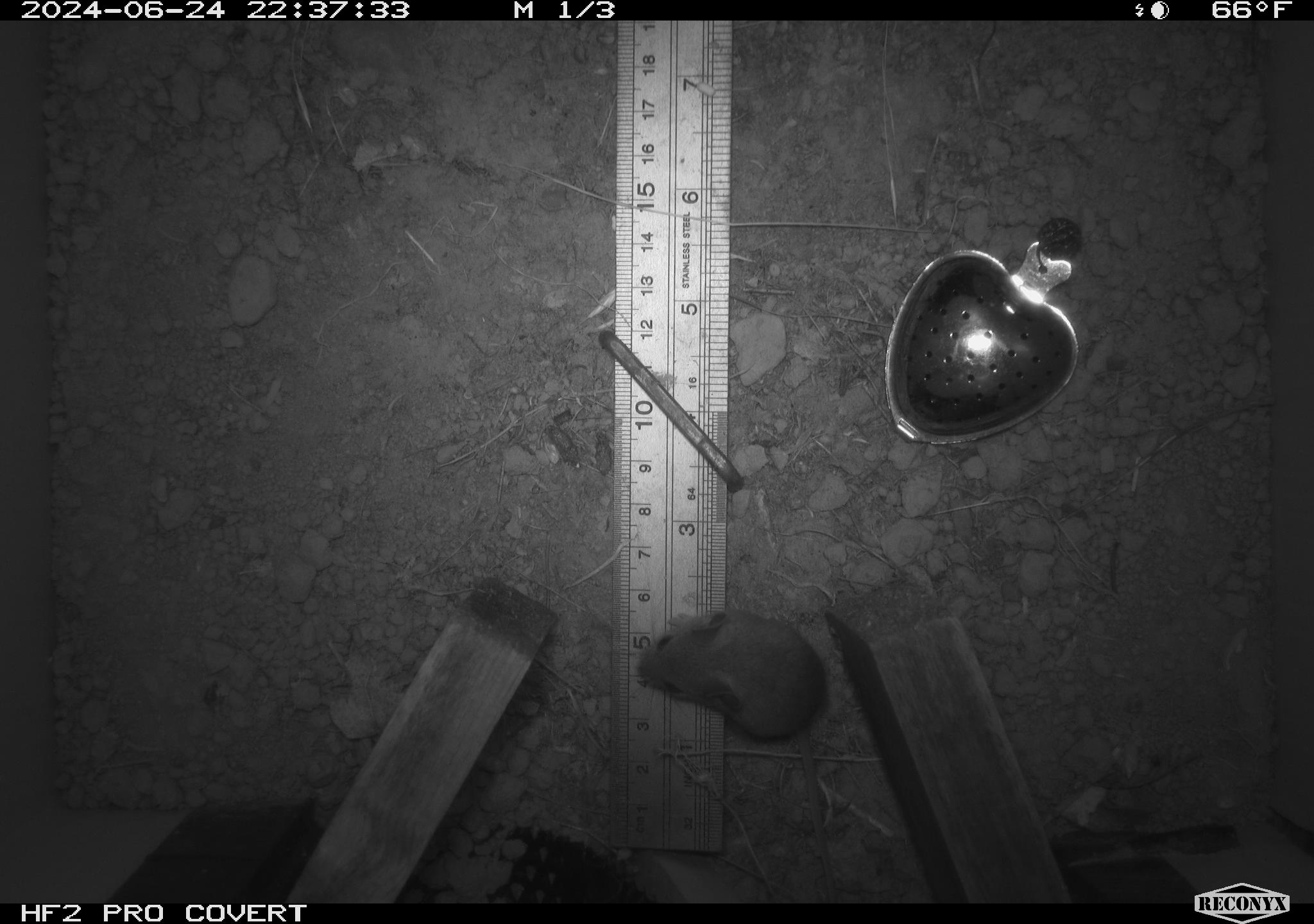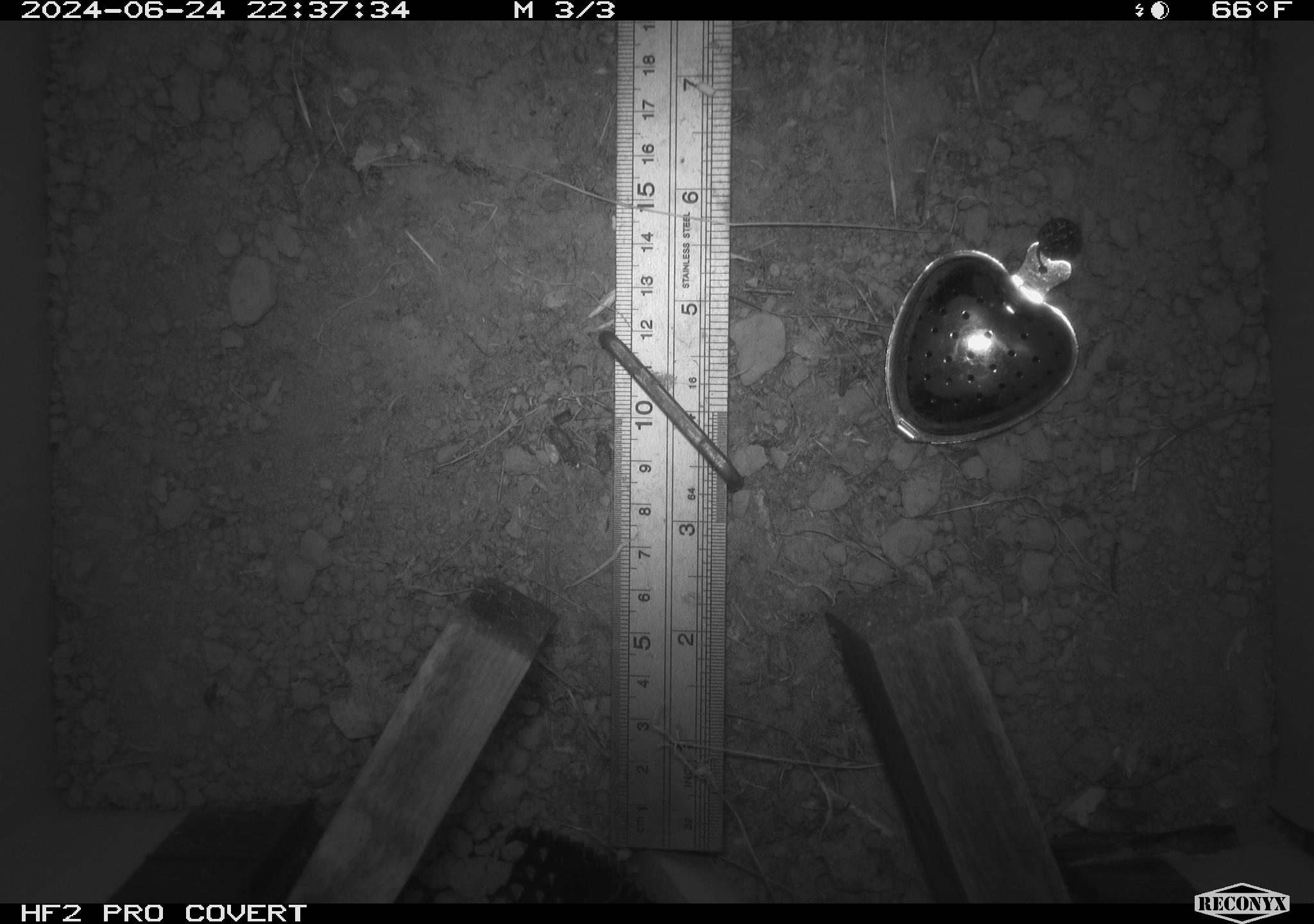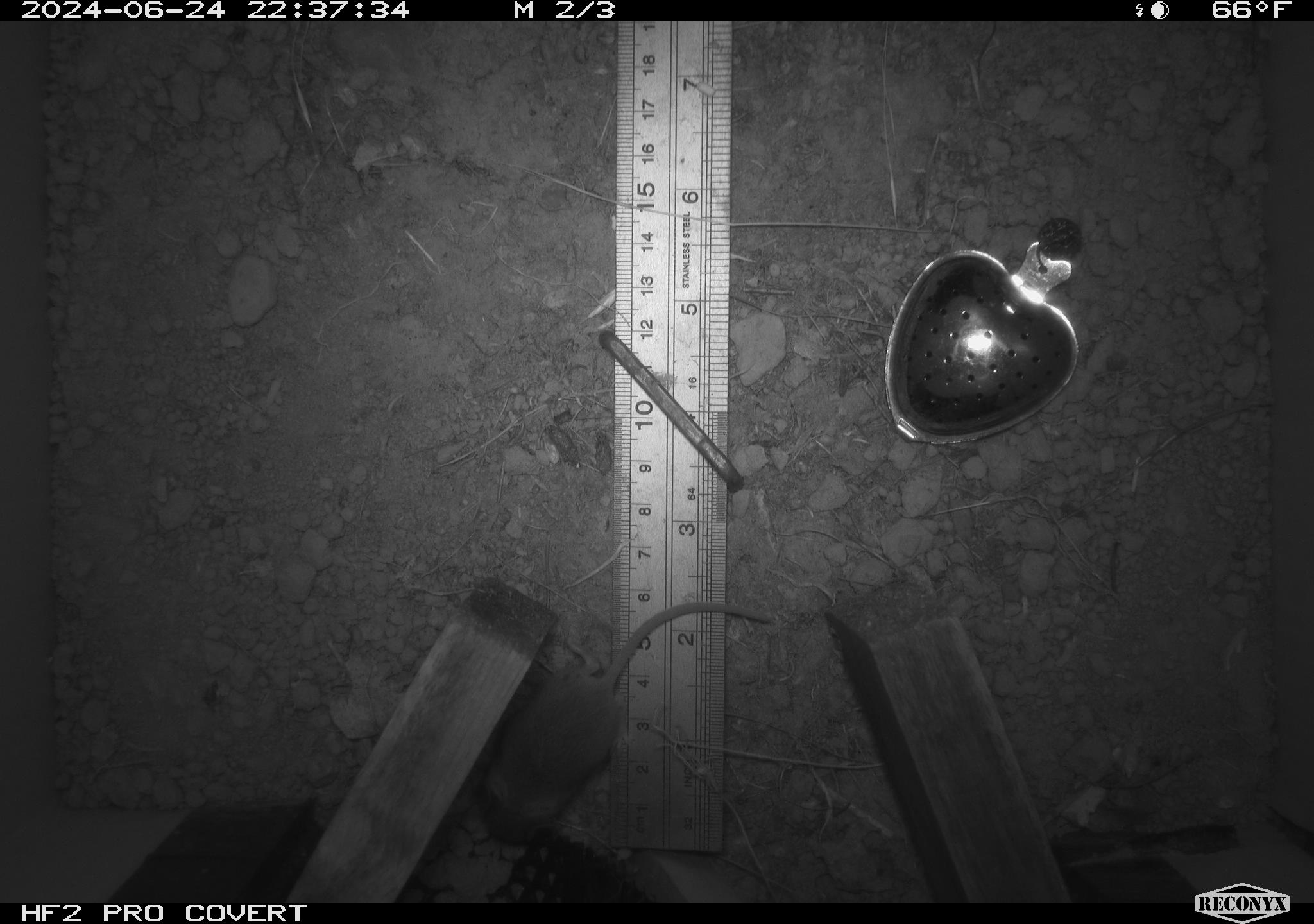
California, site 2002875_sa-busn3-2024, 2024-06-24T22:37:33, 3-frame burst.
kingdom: Animalia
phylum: Chordata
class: Mammalia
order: Rodentia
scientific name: Rodentia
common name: mouse species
Mouse species (Rodentia).